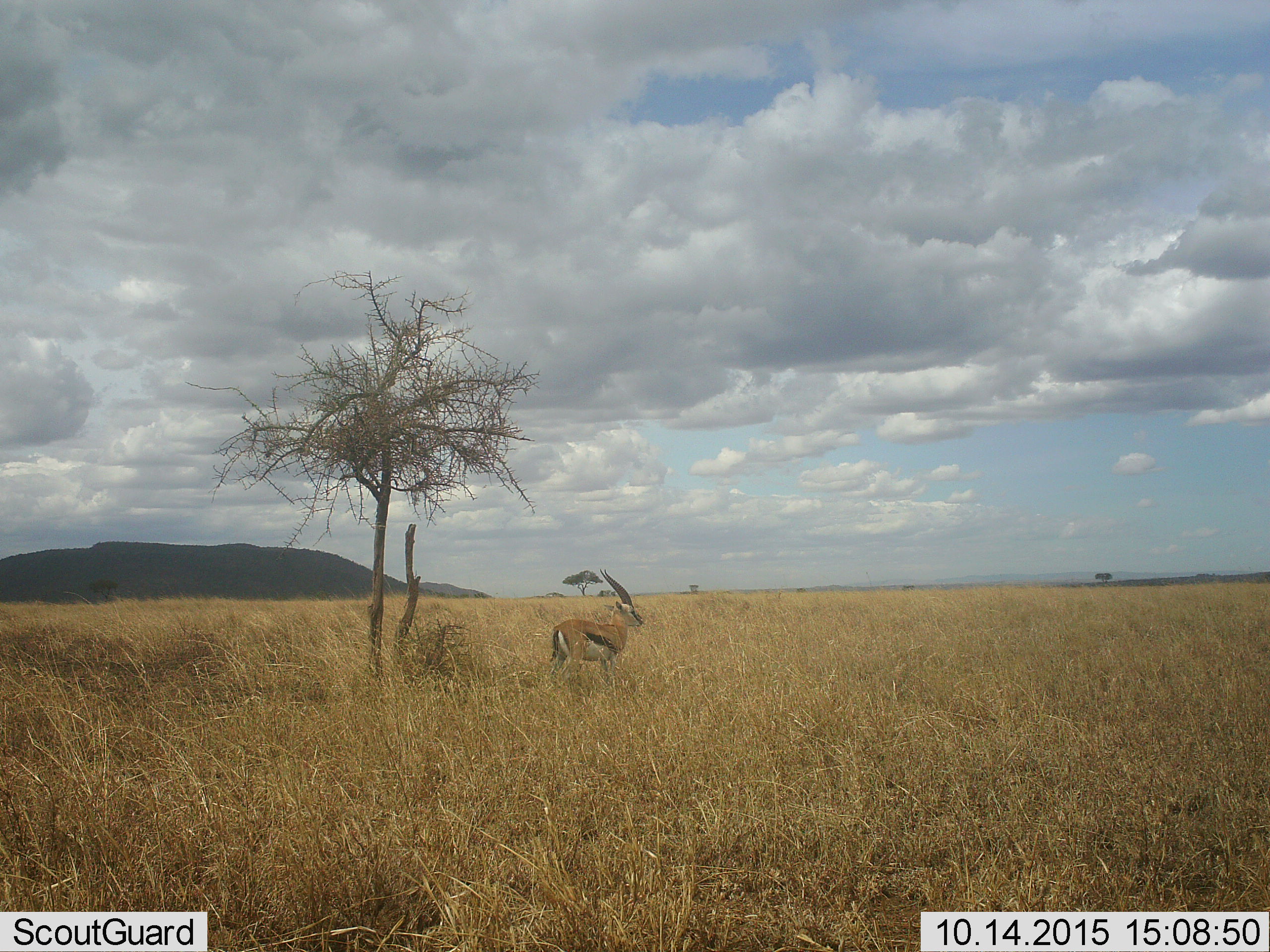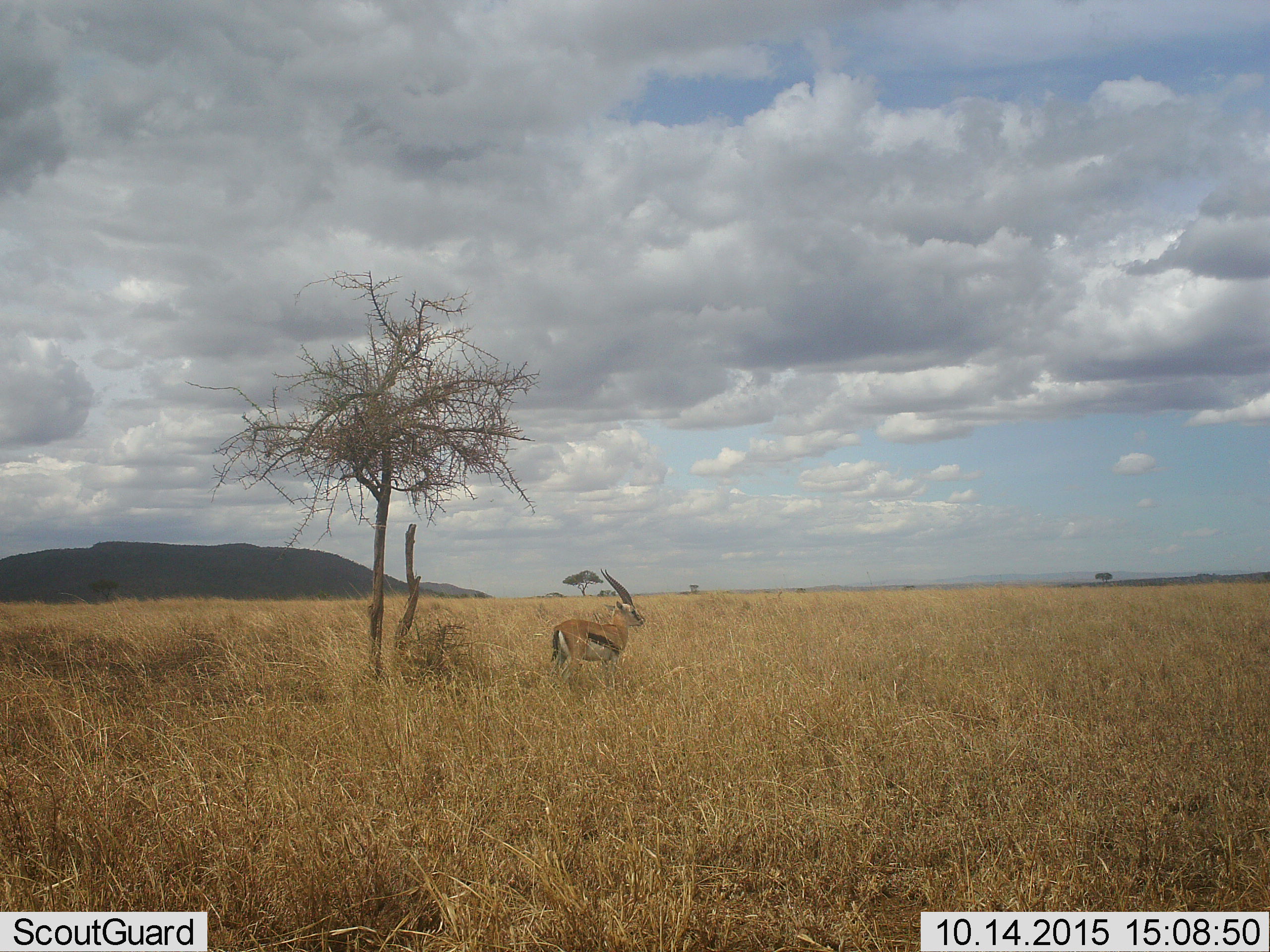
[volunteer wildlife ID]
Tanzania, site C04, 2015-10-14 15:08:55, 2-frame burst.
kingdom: Animalia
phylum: Chordata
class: Mammalia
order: Artiodactyla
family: Bovidae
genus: Eudorcas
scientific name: Eudorcas thomsonii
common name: thomson's gazelle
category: gazellethomsons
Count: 1.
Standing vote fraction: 94%.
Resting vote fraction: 6%.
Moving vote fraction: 0%.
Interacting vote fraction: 0%.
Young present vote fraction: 0%.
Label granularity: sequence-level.